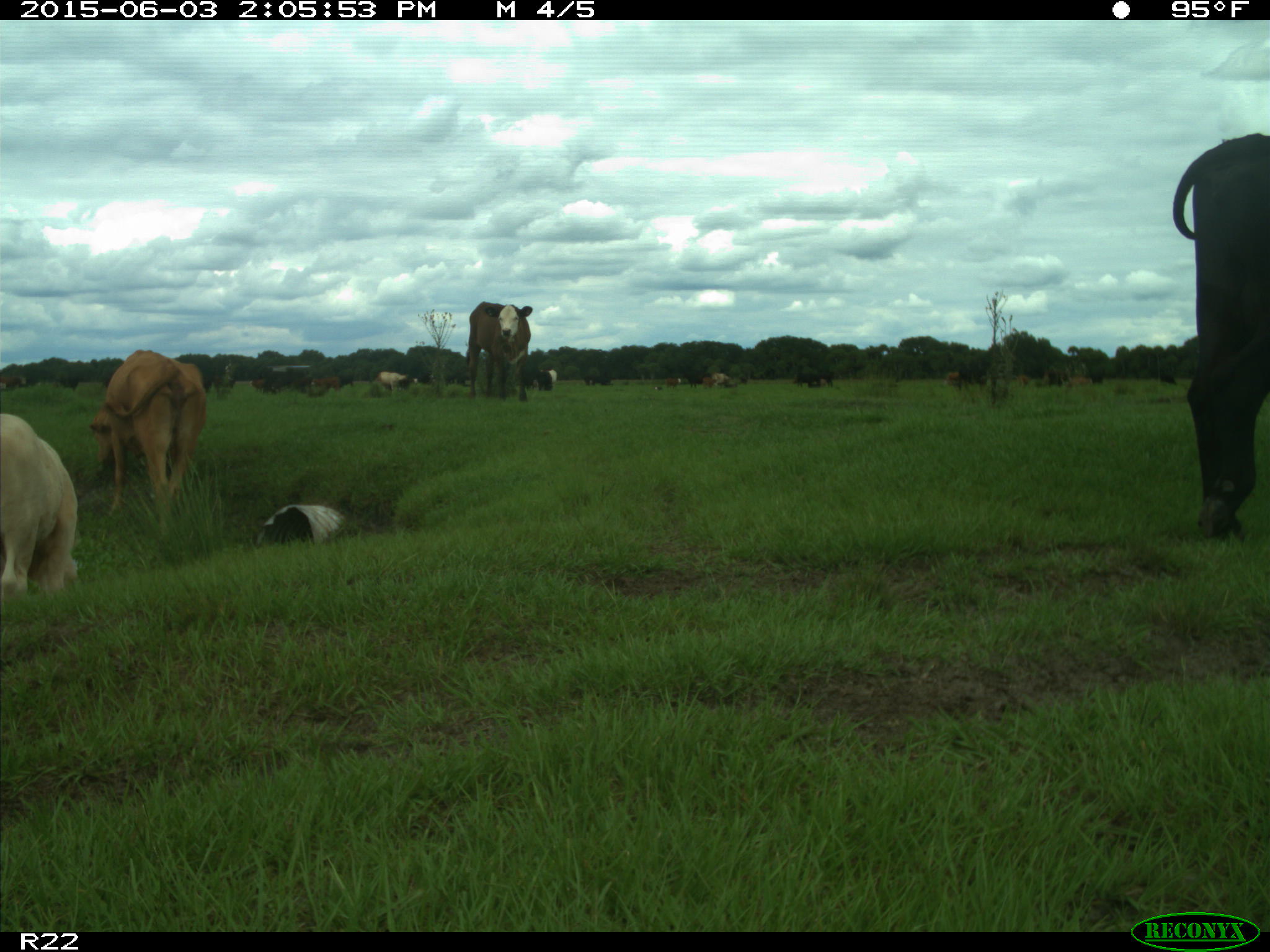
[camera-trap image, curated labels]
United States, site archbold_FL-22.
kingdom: Animalia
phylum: Chordata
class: Mammalia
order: Artiodactyla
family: Bovidae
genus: Bos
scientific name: Bos taurus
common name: domestic cow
Bos taurus (domestic cow).